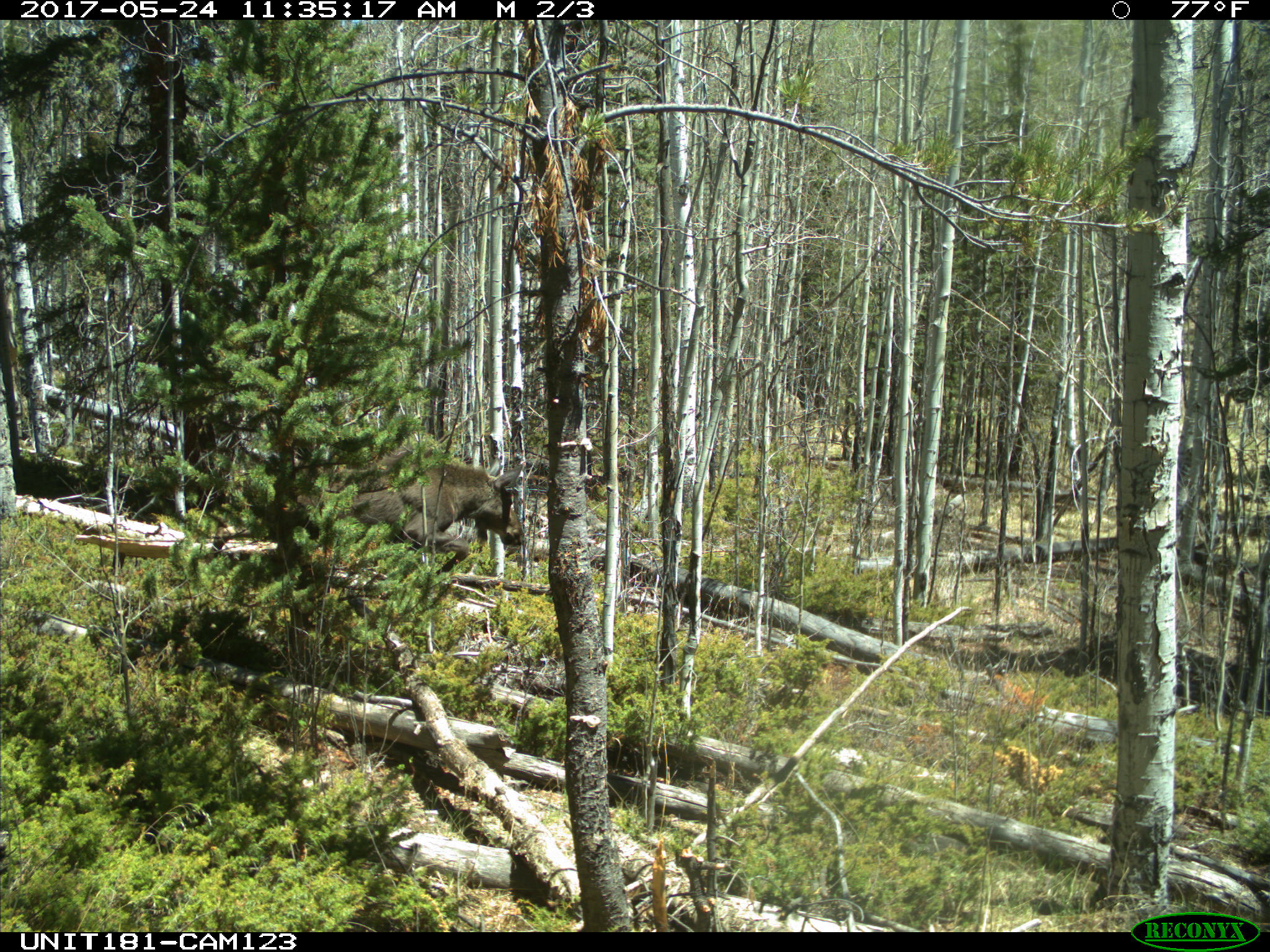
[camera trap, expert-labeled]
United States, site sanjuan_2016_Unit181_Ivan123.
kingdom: Animalia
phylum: Chordata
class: Mammalia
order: Artiodactyla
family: Cervidae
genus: Alces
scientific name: Alces alces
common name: moose